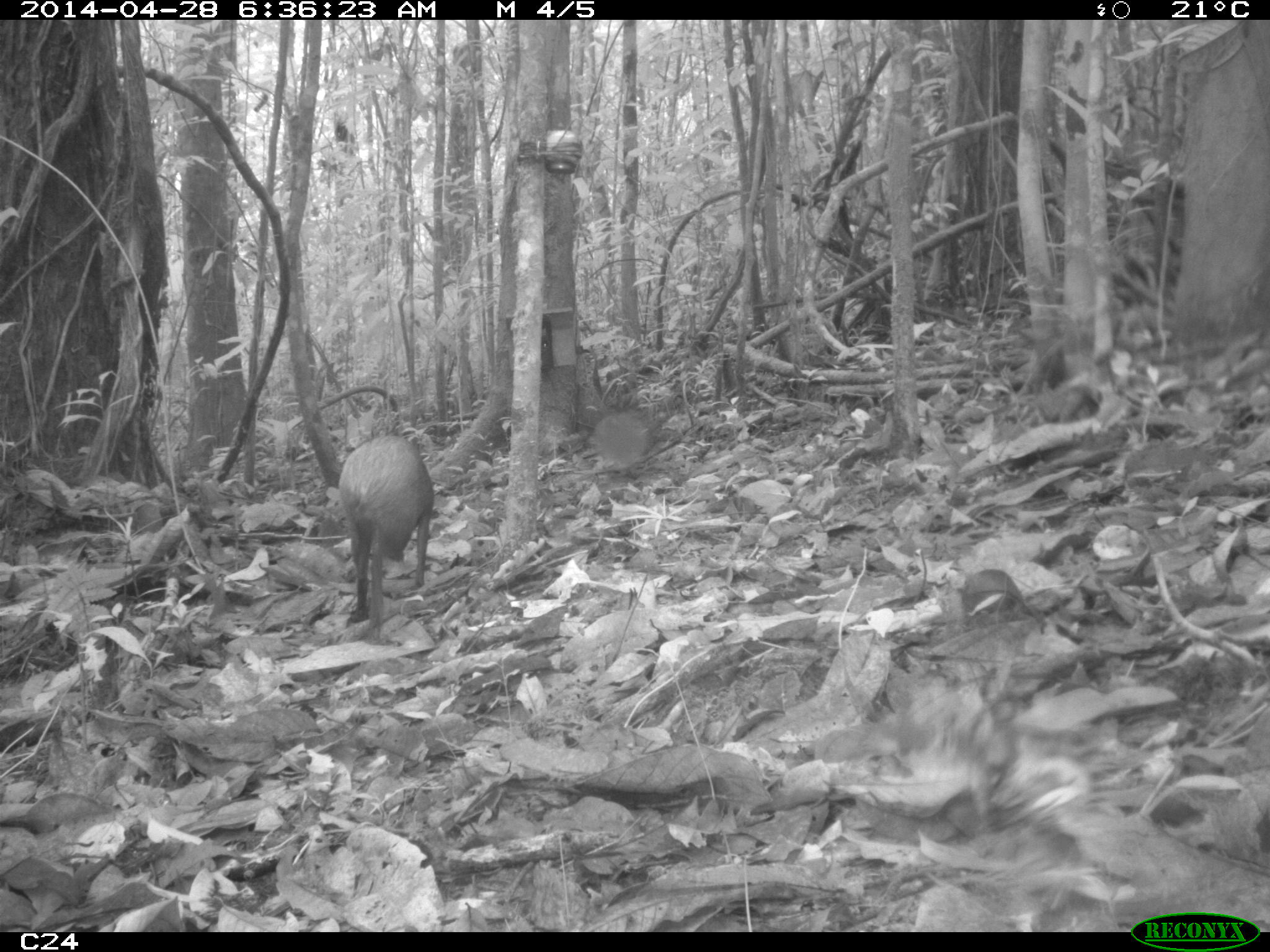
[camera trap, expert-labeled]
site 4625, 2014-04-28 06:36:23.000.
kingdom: Animalia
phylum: Chordata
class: Mammalia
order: Rodentia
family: Dasyproctidae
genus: Dasyprocta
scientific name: Dasyprocta leporina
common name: red-rumped agouti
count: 1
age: adult